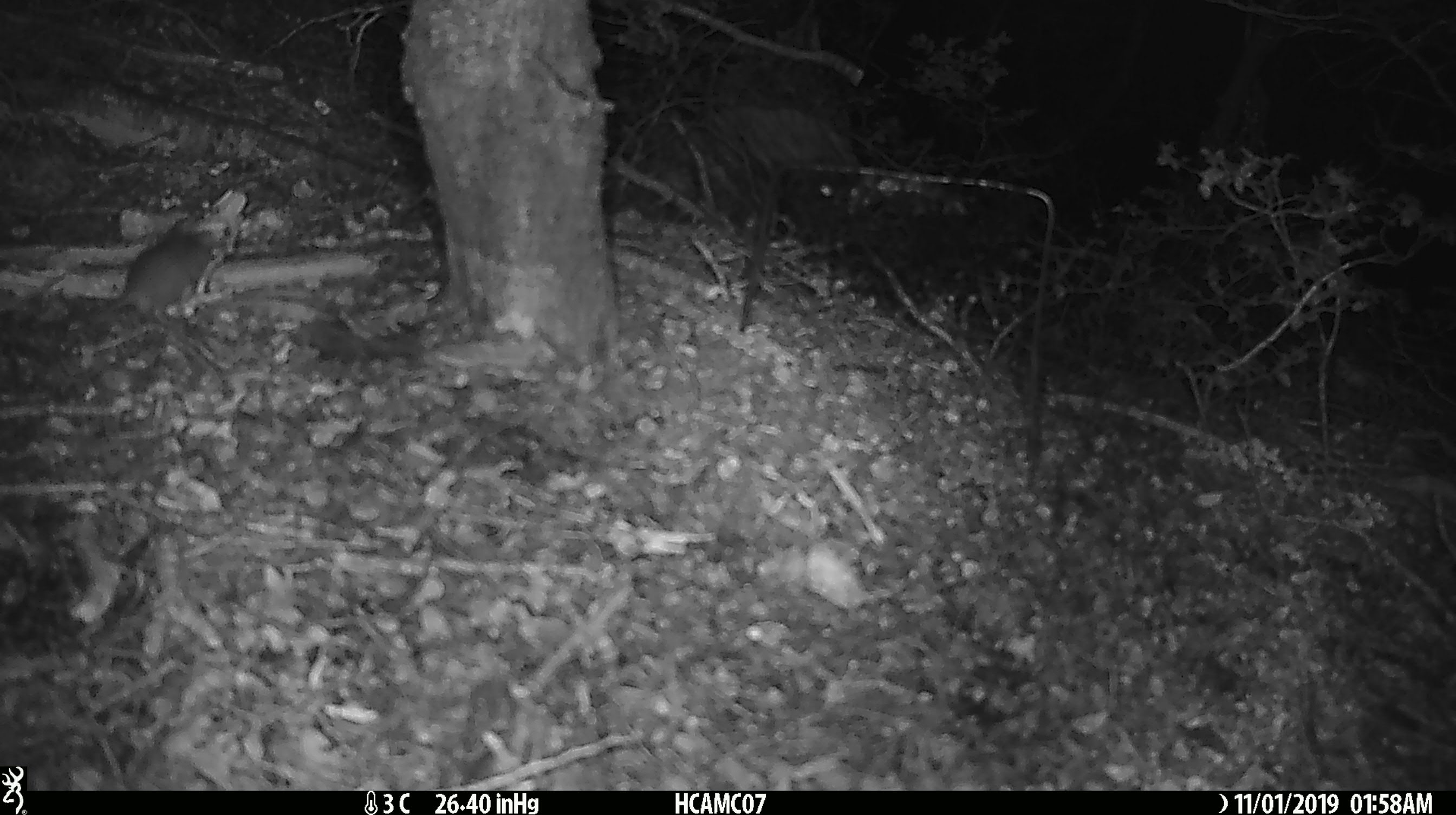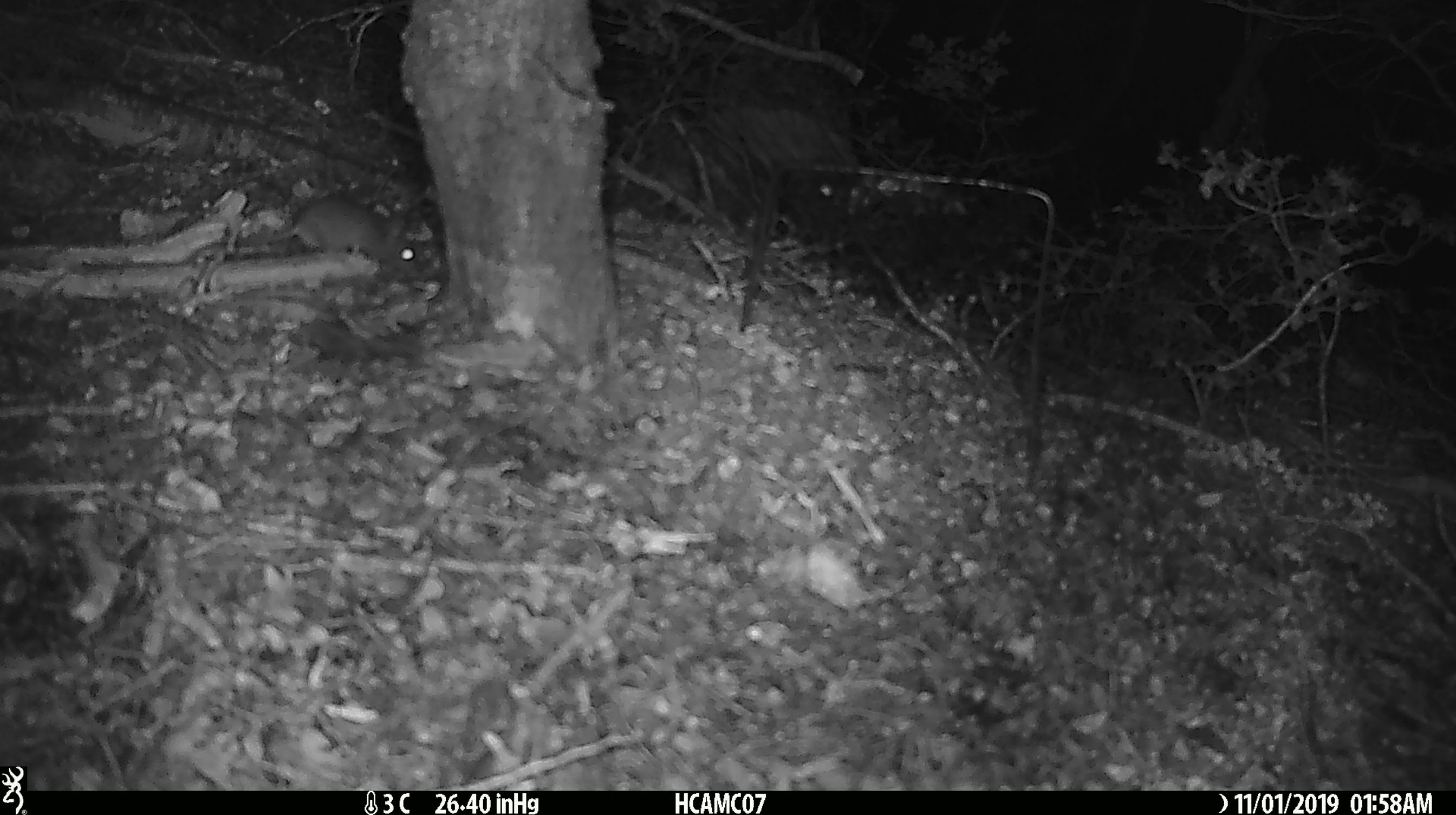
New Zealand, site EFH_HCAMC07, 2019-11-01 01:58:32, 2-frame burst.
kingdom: Animalia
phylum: Chordata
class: Mammalia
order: Rodentia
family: Muridae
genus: Mus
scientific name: Mus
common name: mouse